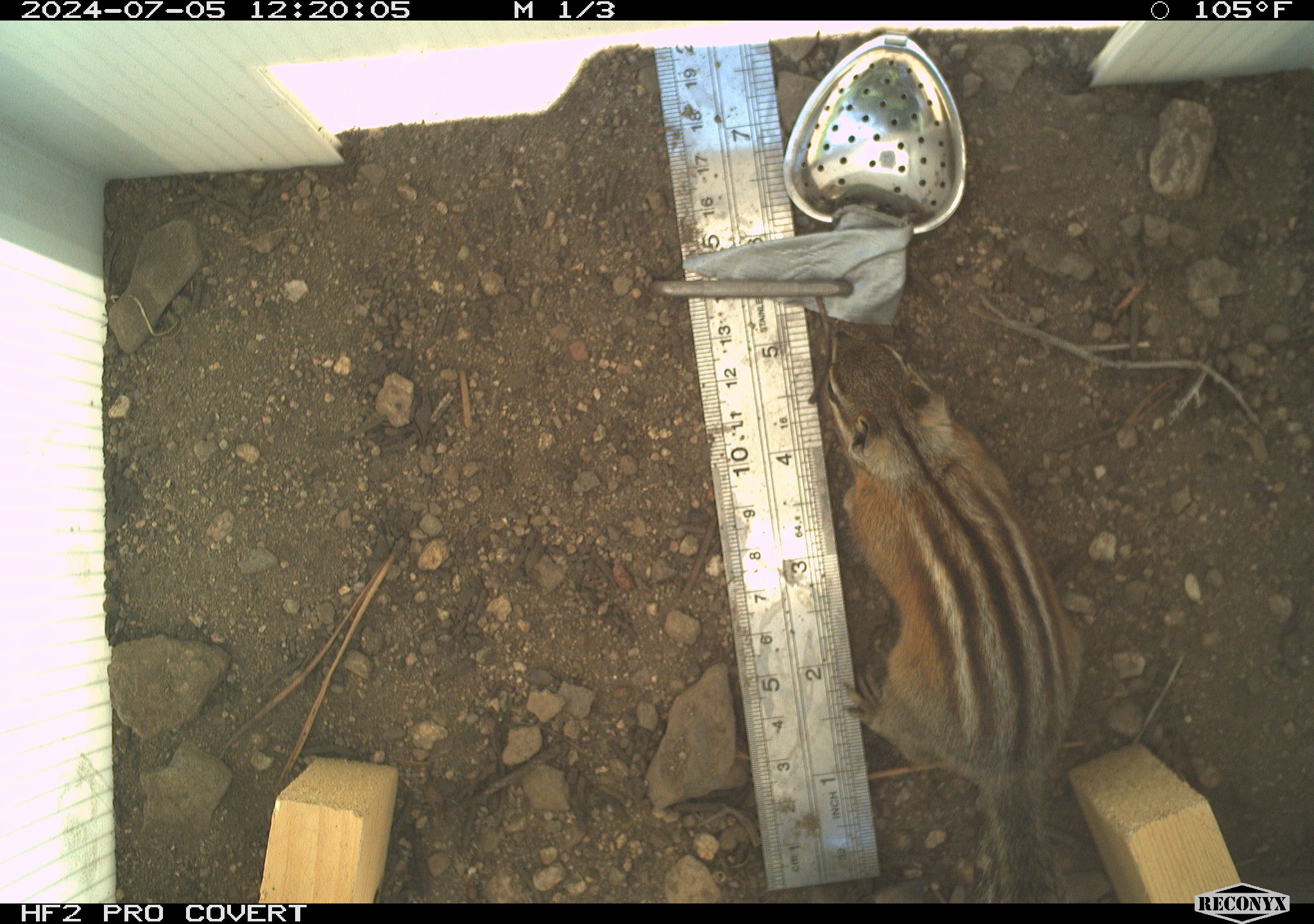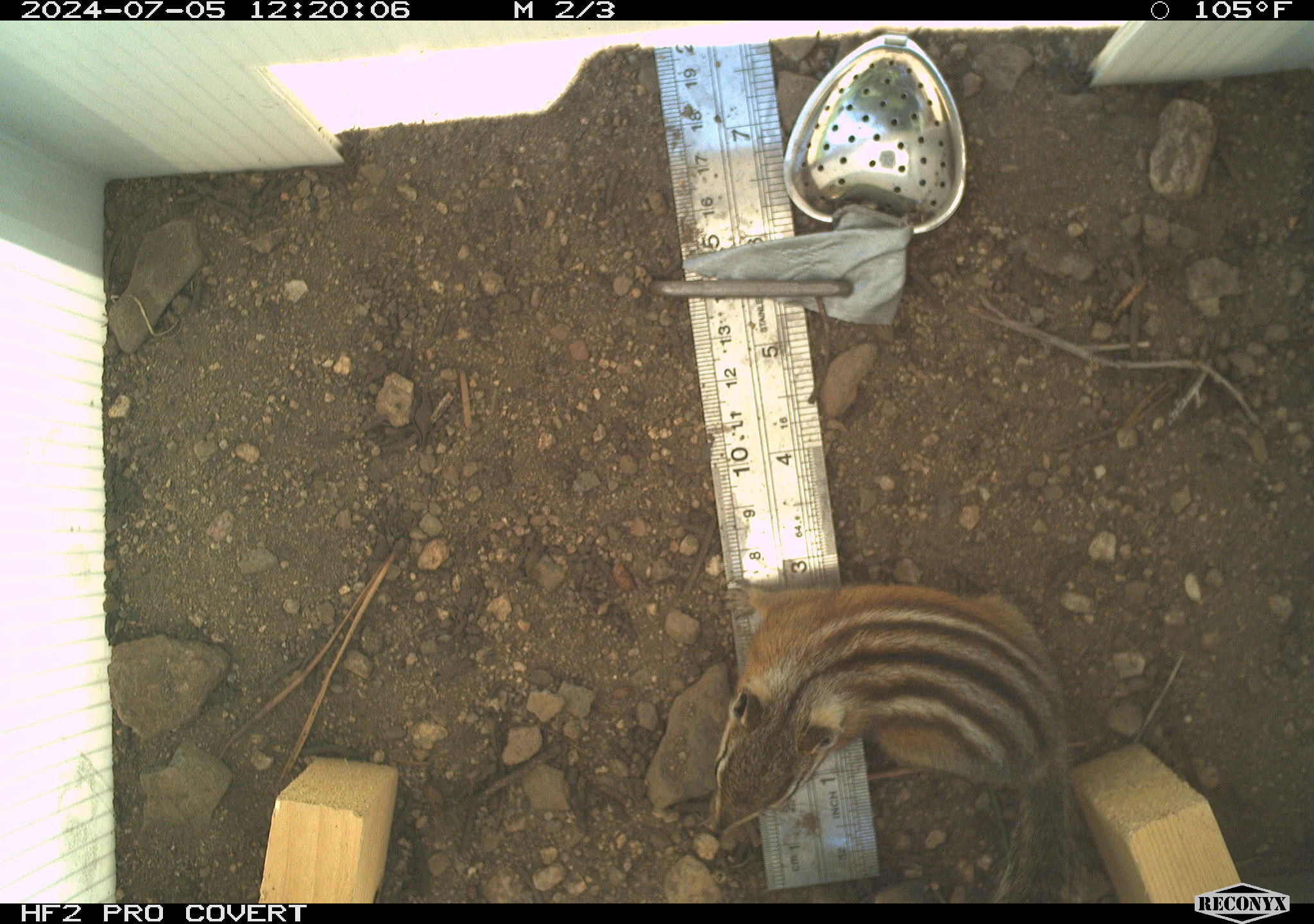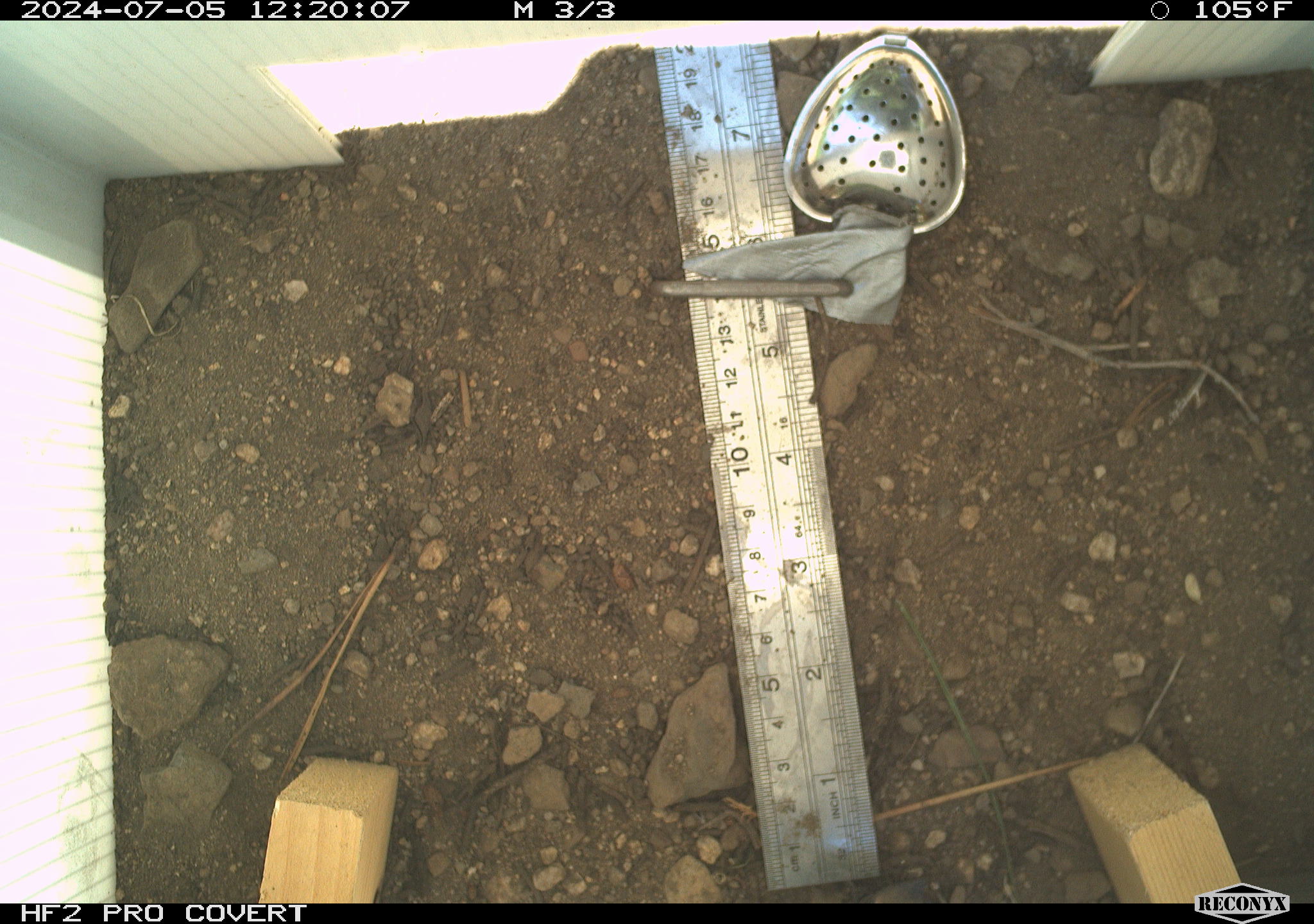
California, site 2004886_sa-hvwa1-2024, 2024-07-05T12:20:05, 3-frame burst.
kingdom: Animalia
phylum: Chordata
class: Mammalia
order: Rodentia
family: Sciuridae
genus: Neotamias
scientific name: Neotamias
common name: western chipmunks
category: neotamias species